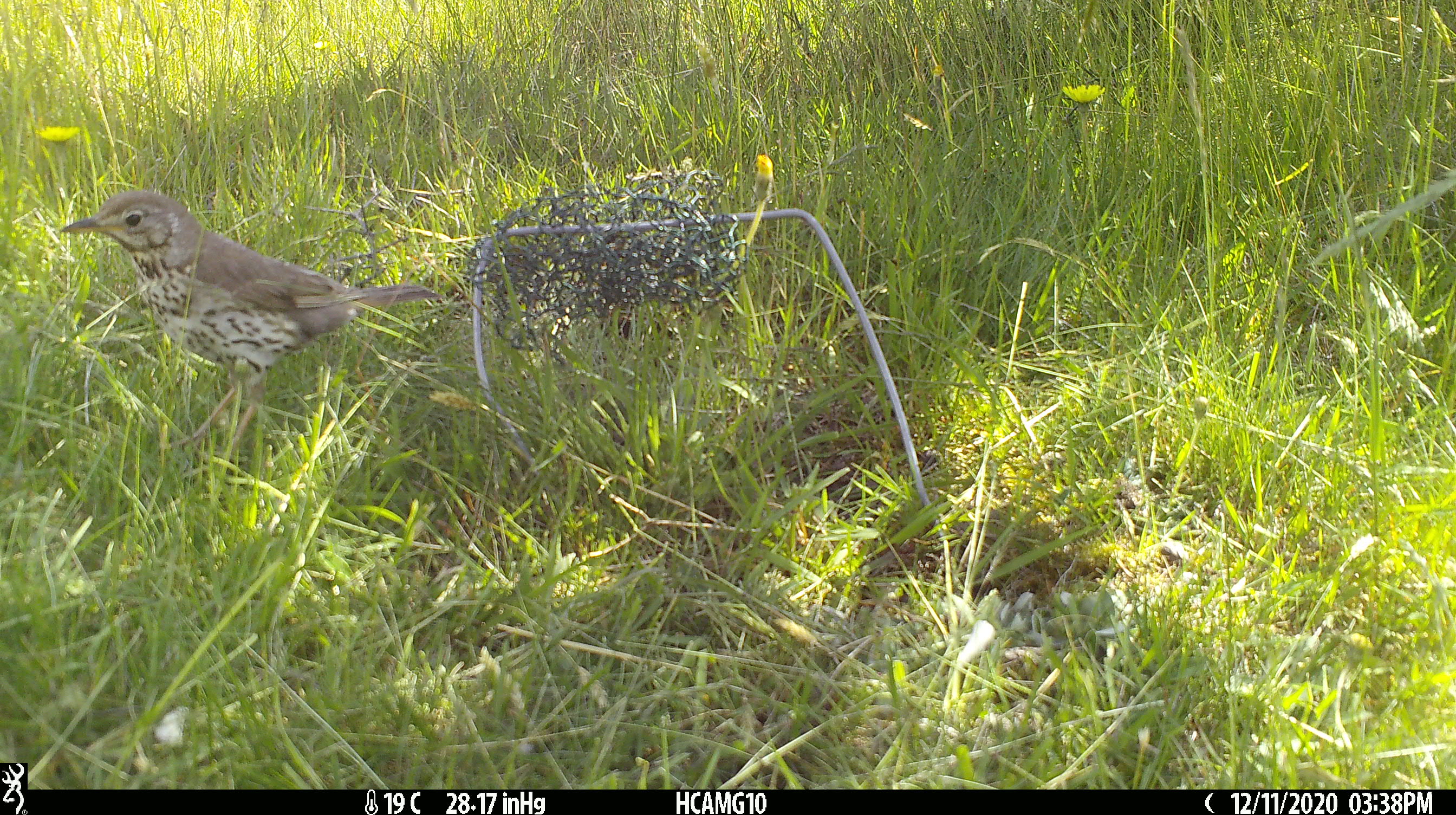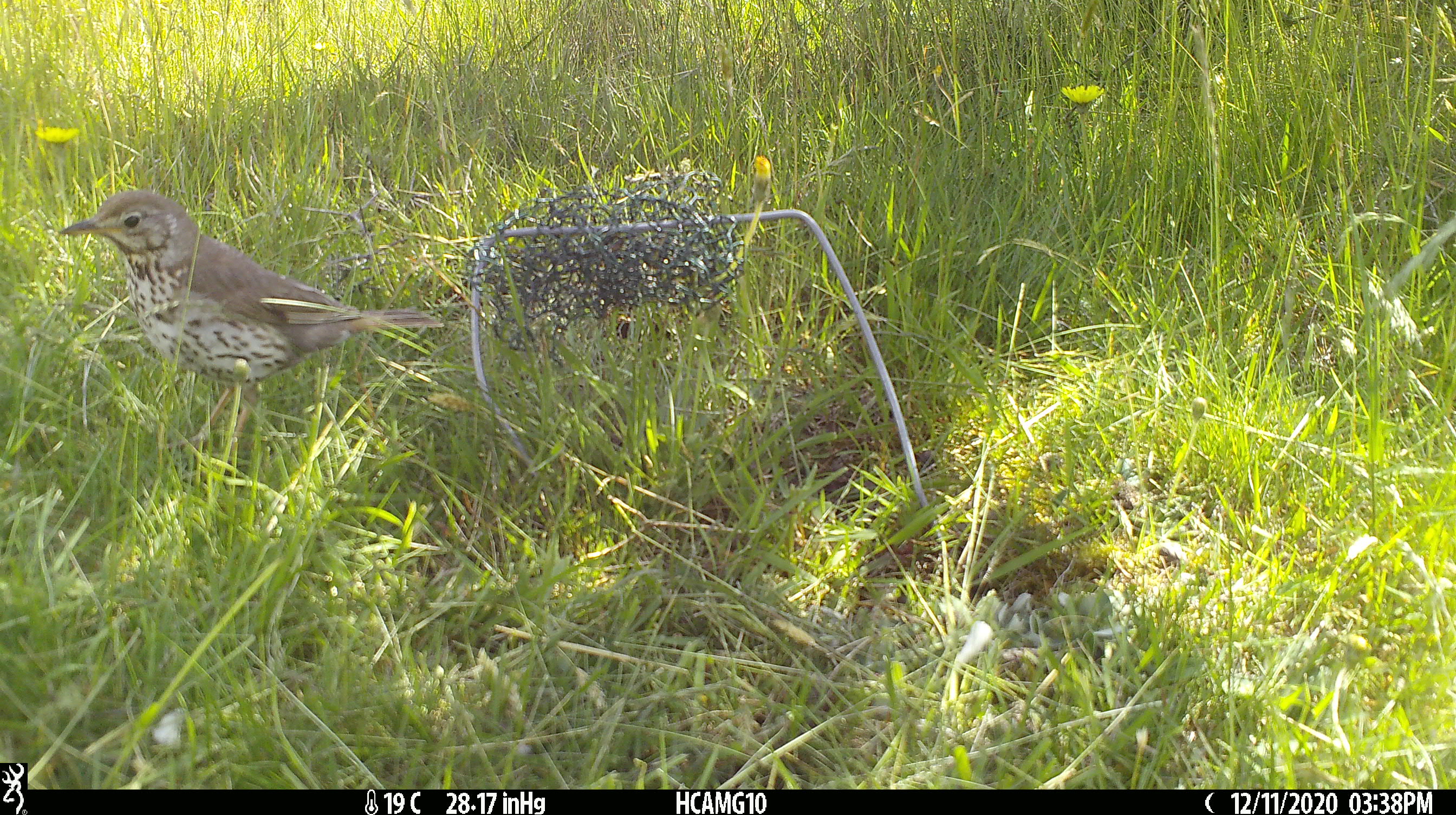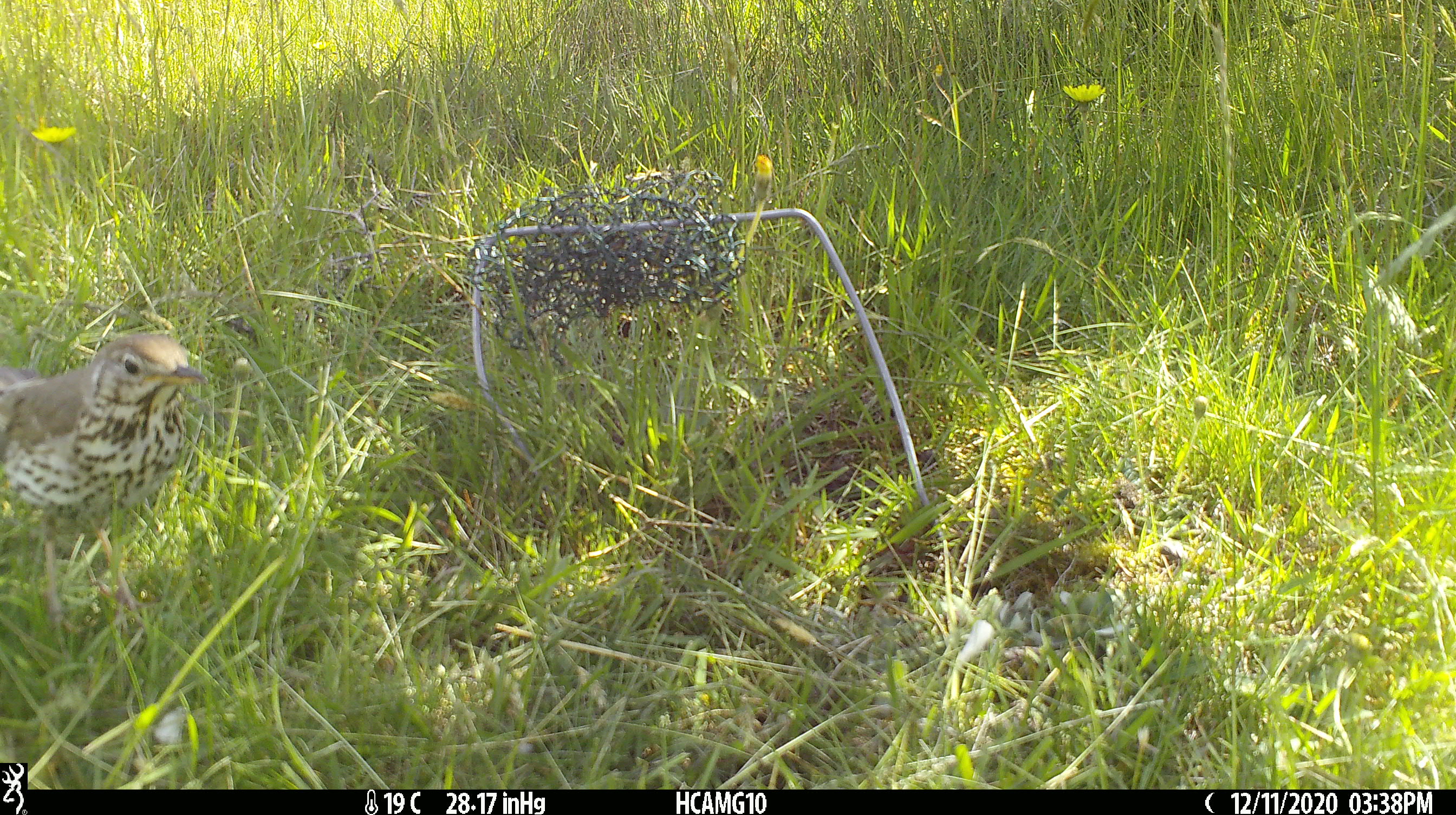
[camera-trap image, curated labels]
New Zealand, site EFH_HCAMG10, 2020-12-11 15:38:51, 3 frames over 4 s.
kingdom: Animalia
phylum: Chordata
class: Aves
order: Passeriformes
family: Turdidae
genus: Turdus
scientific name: Turdus philomelos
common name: song thrush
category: thrush